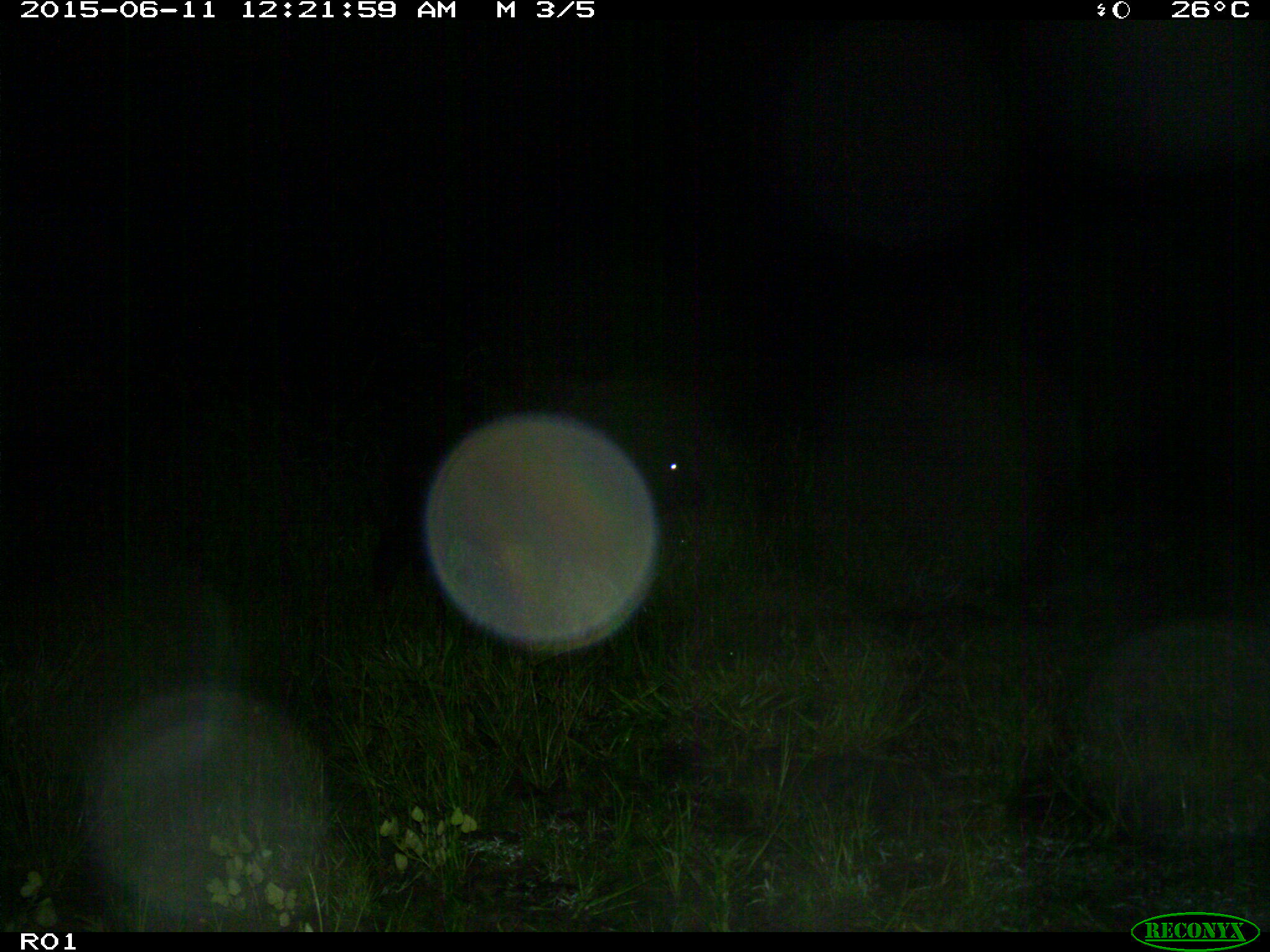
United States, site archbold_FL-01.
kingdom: Animalia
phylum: Chordata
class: Mammalia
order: Artiodactyla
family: Bovidae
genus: Bos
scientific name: Bos taurus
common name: domestic cow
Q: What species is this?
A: Bos taurus (domestic cow).